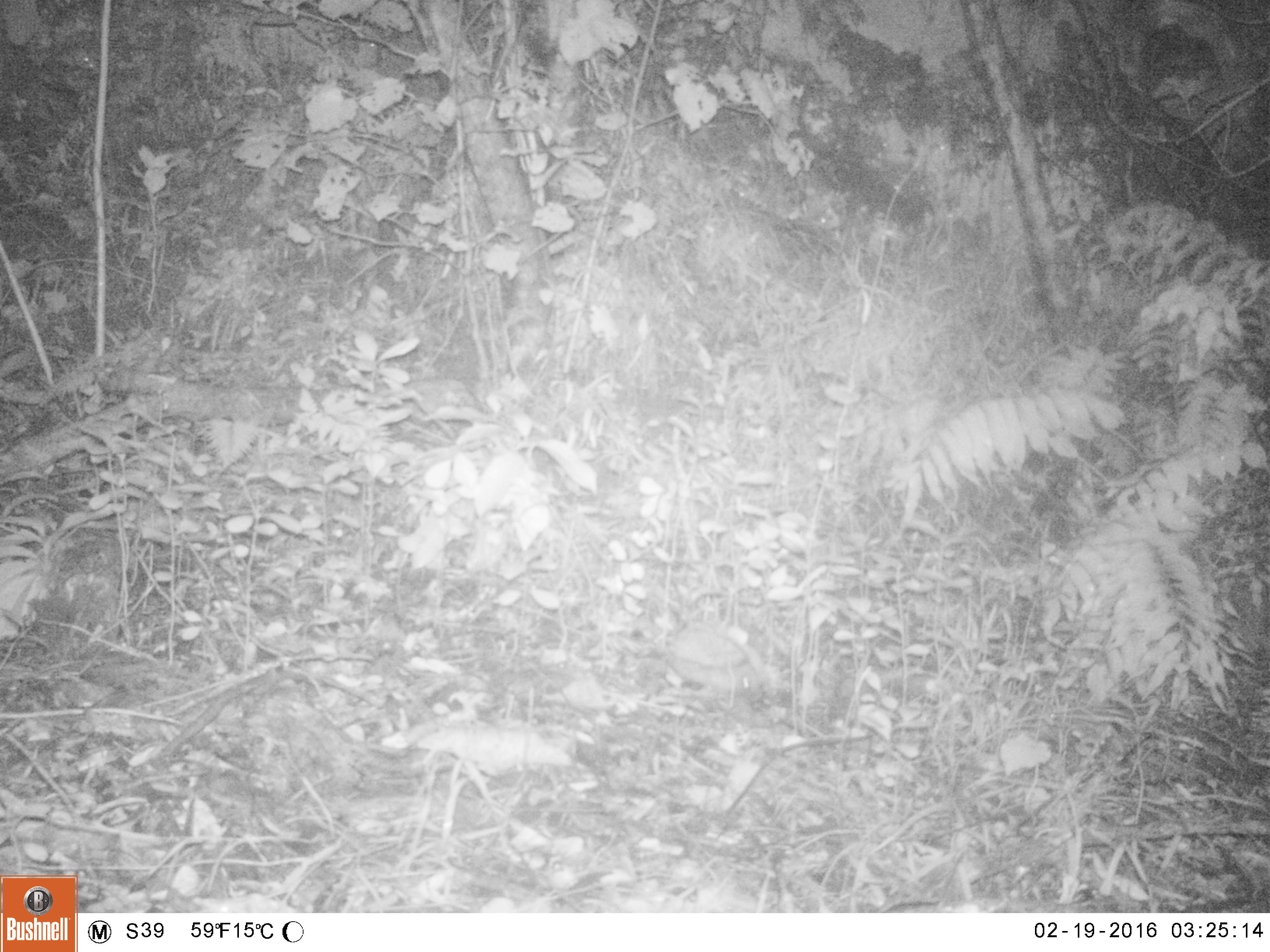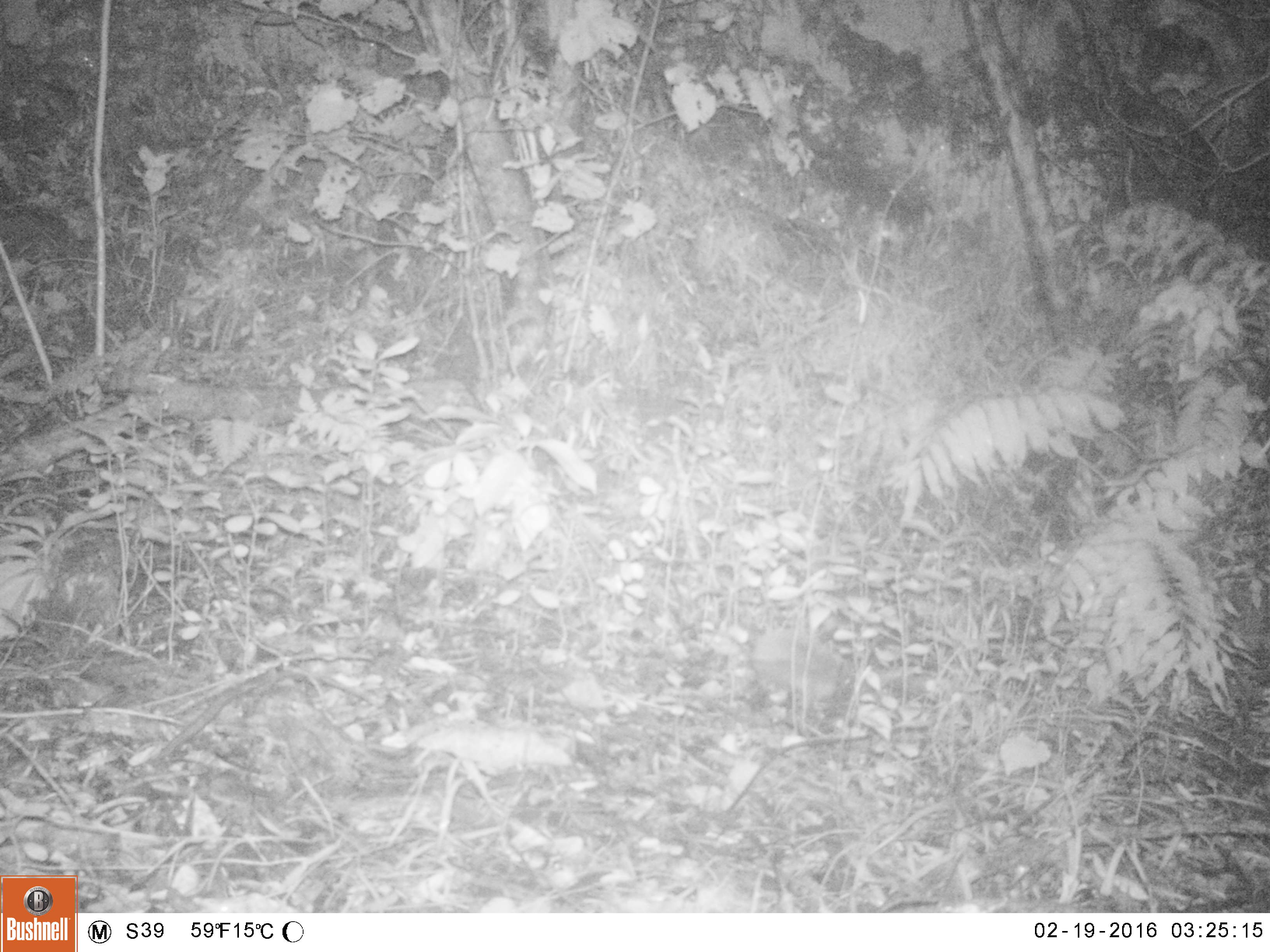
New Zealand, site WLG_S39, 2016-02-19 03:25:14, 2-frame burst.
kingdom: Animalia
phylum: Chordata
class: Mammalia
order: Eulipotyphla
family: Erinaceidae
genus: Erinaceus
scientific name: Erinaceus europaeus europaeus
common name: european hedgehog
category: hedgehog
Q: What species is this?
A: Hedgehog (european hedgehog) (Erinaceus europaeus europaeus).